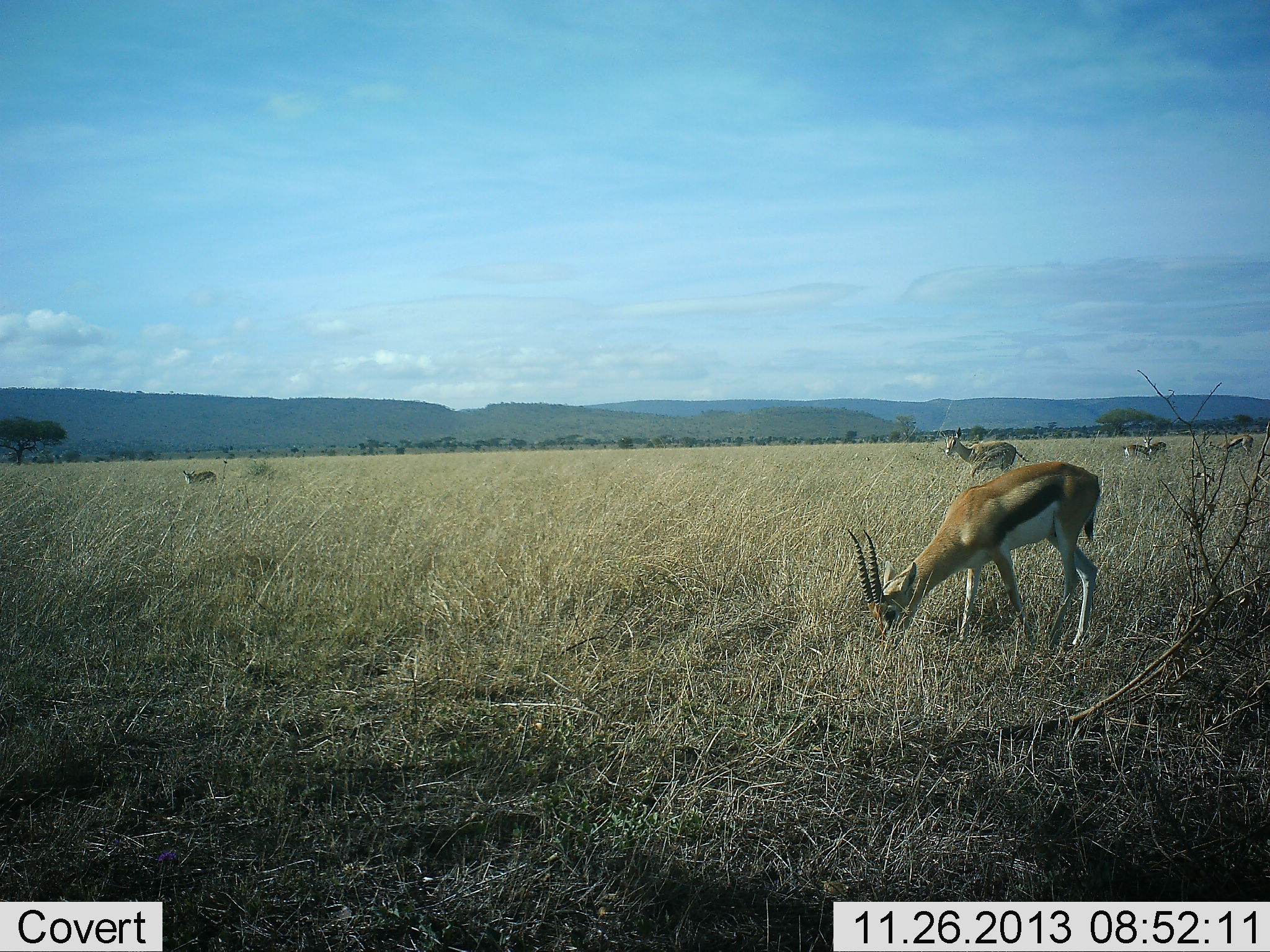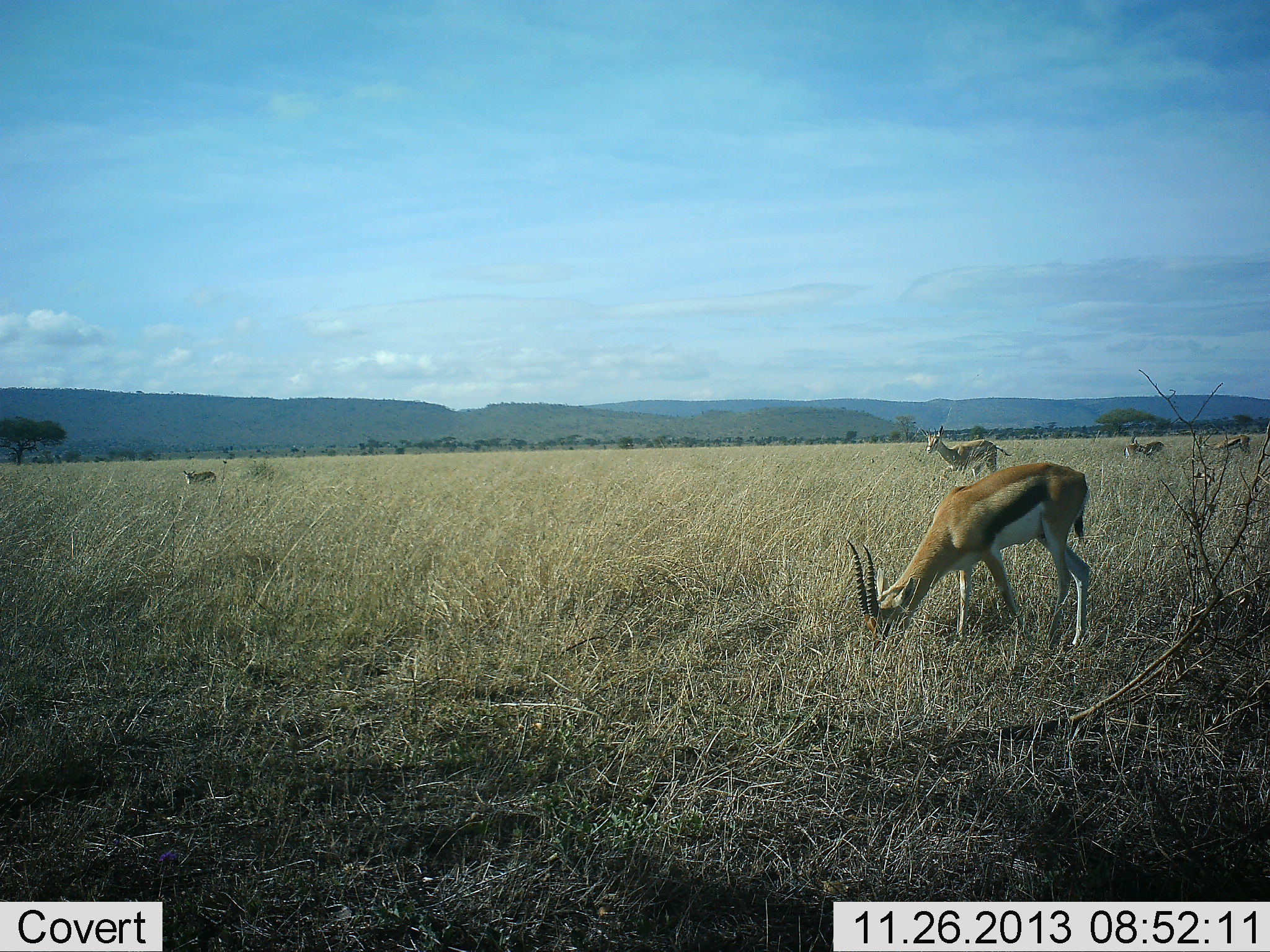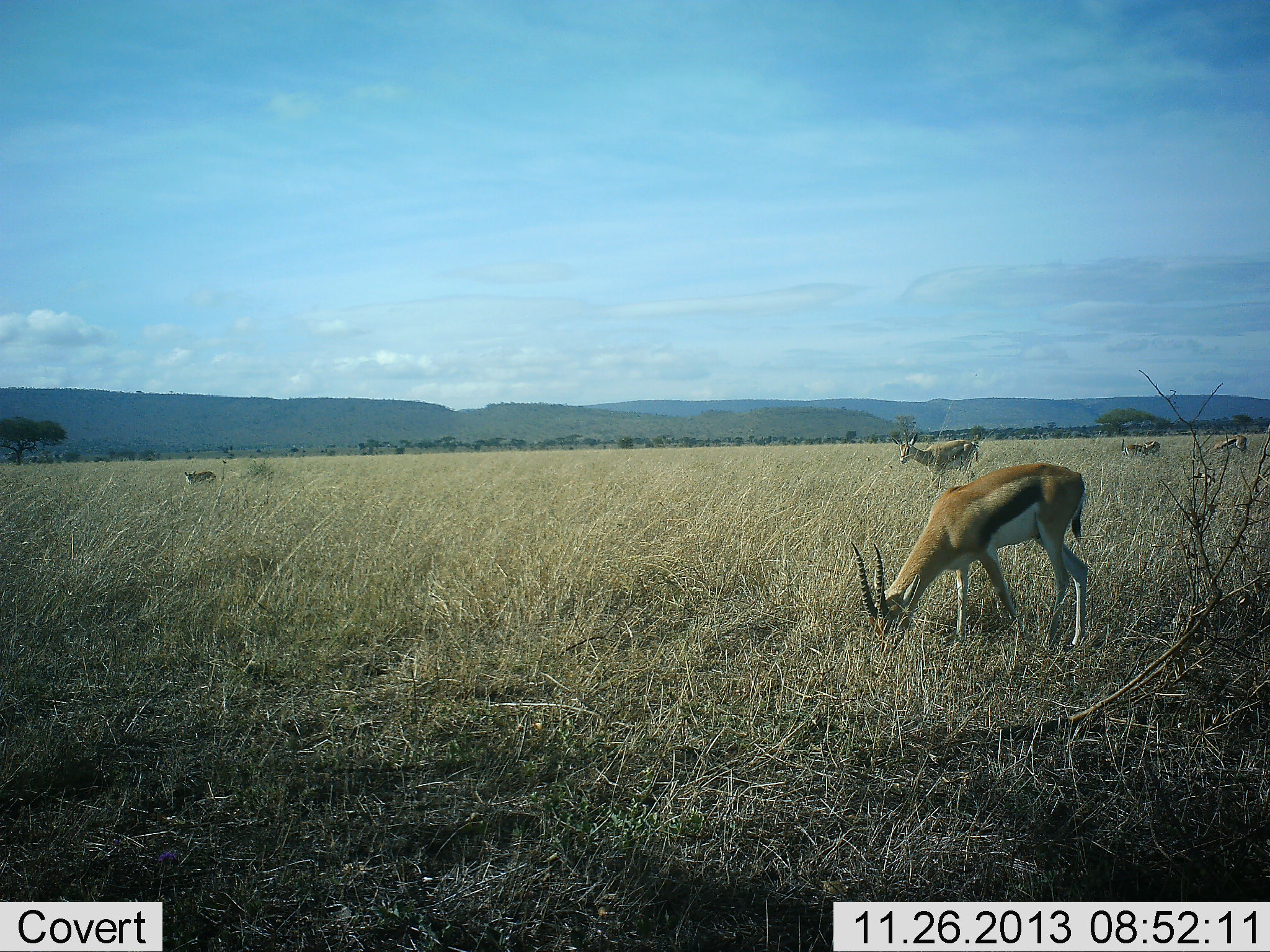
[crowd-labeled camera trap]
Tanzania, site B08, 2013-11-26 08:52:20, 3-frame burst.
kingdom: Animalia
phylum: Chordata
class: Mammalia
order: Artiodactyla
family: Bovidae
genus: Eudorcas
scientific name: Eudorcas thomsonii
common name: thomson's gazelle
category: gazellethomsons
Gazellethomsons (thomson's gazelle) (Eudorcas thomsonii), count 5. Behavior (volunteer vote fractions): standing 30%, resting 0%, moving 50%, interacting 0%. Young present (vote fraction): 0%. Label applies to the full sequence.